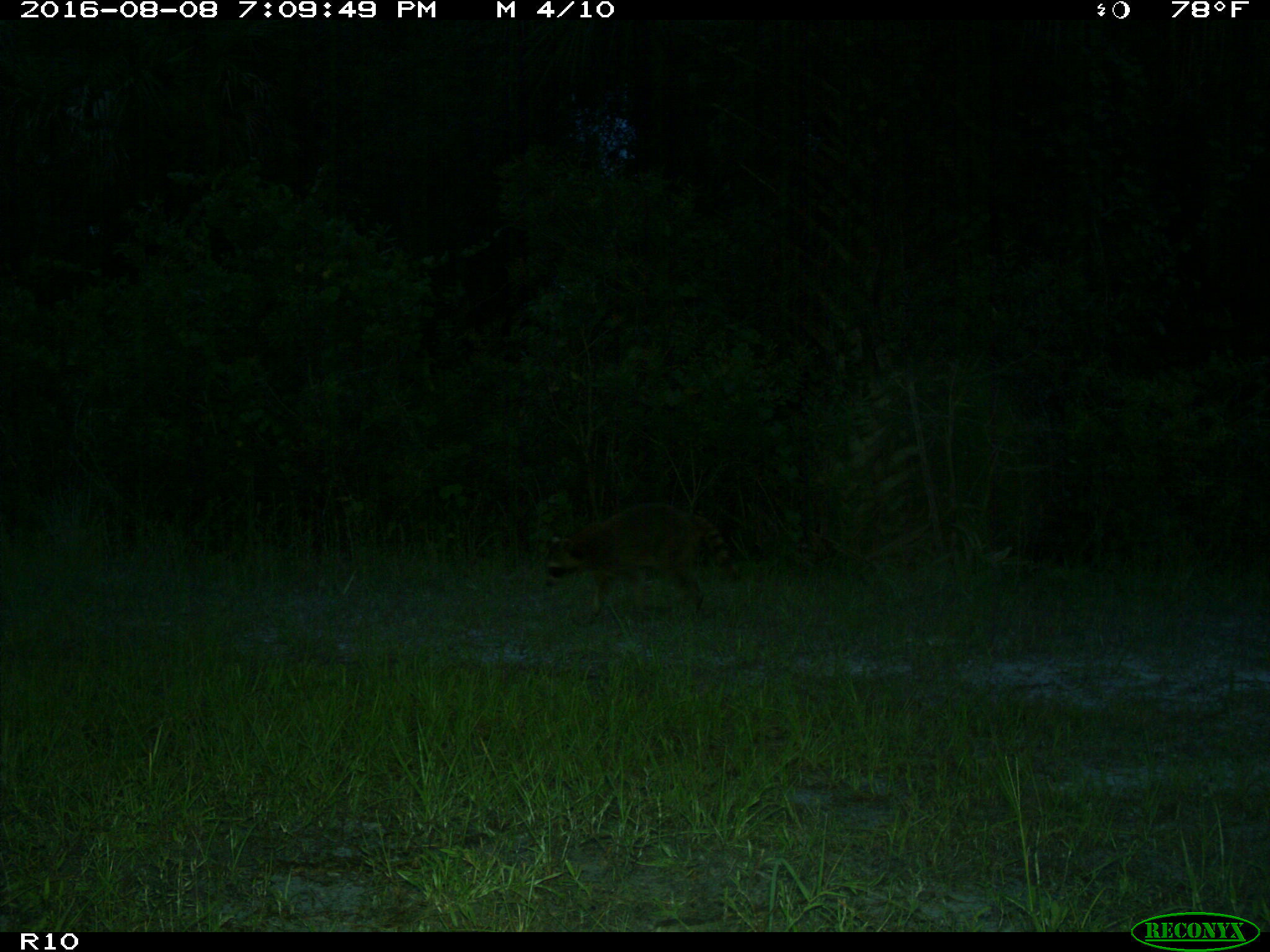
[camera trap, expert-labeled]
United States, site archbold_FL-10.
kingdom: Animalia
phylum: Chordata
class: Mammalia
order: Carnivora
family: Procyonidae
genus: Procyon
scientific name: Procyon lotor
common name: common raccoon